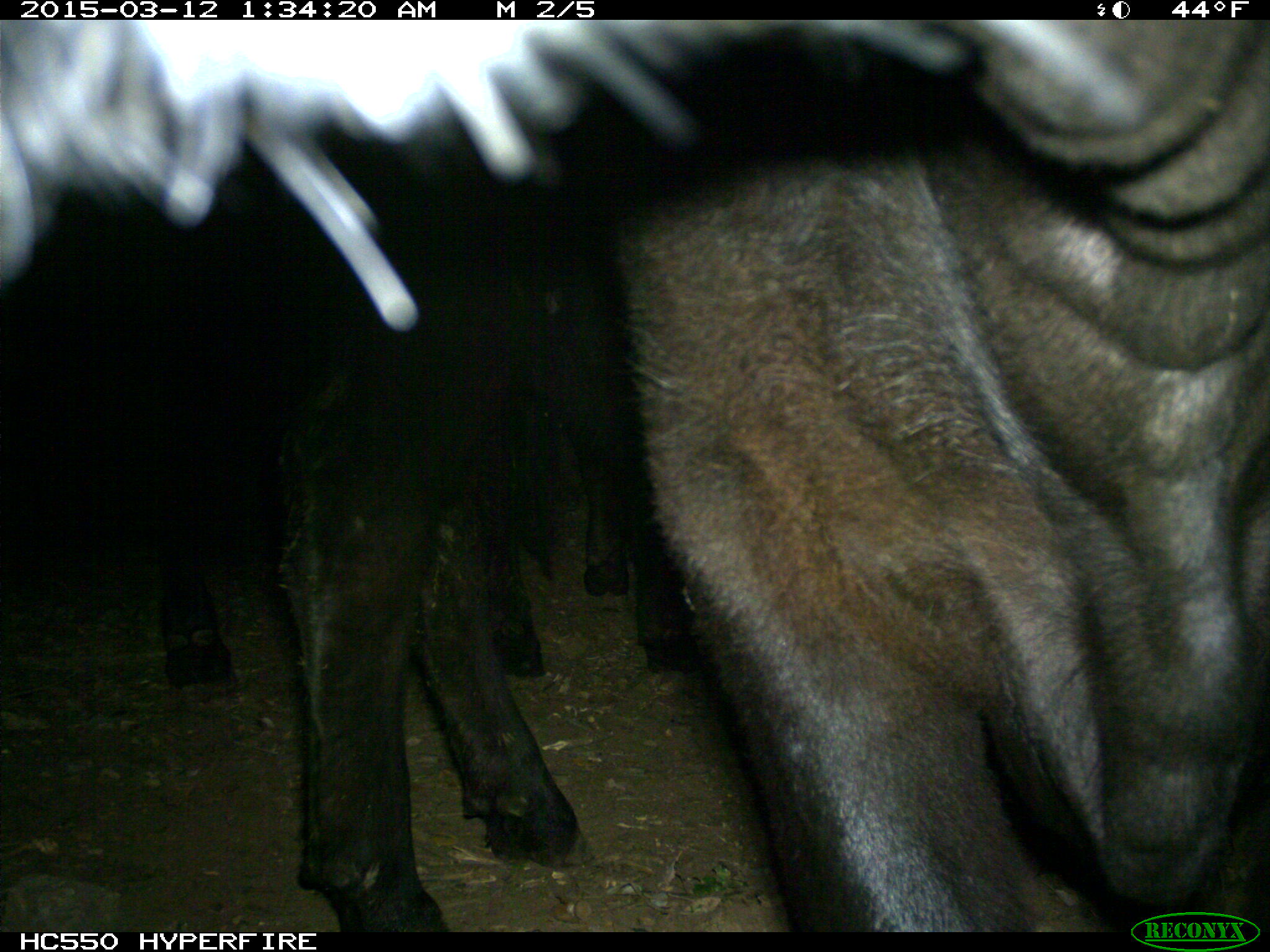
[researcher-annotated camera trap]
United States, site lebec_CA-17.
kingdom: Animalia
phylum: Chordata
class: Mammalia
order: Artiodactyla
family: Bovidae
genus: Bos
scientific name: Bos taurus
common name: domestic cow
Bos taurus (domestic cow).